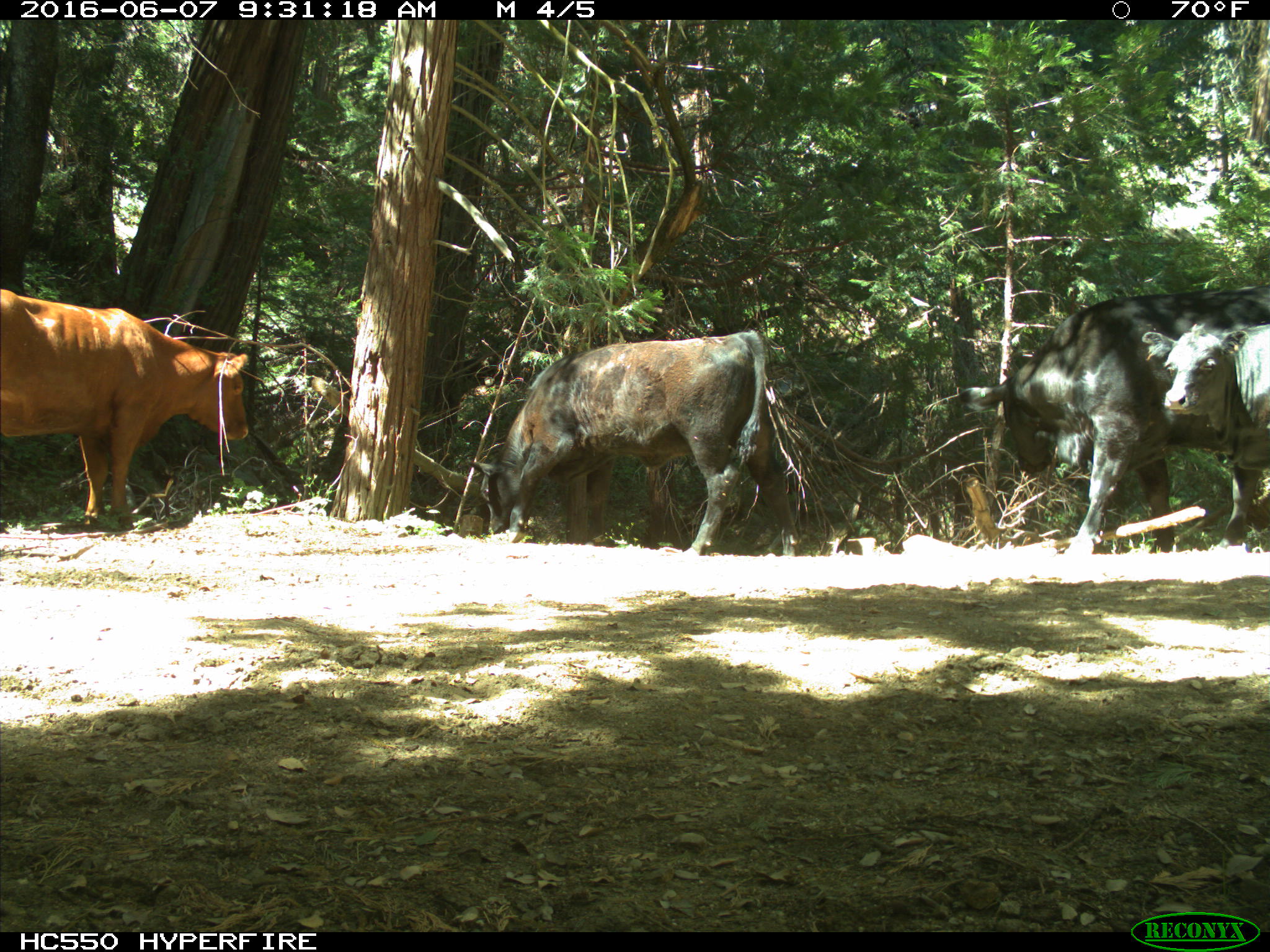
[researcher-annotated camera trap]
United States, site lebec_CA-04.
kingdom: Animalia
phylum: Chordata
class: Mammalia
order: Artiodactyla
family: Bovidae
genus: Bos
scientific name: Bos taurus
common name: domestic cow